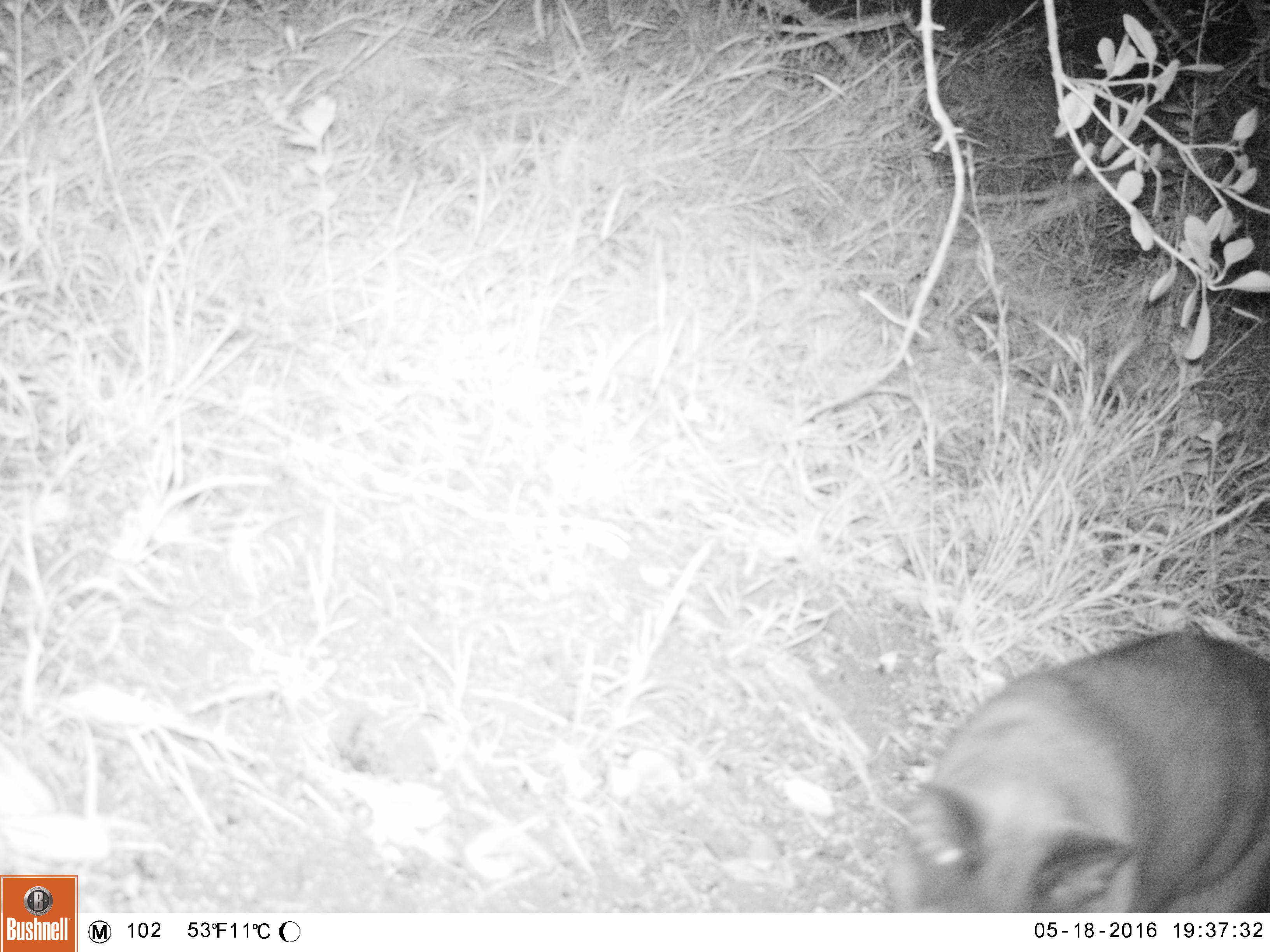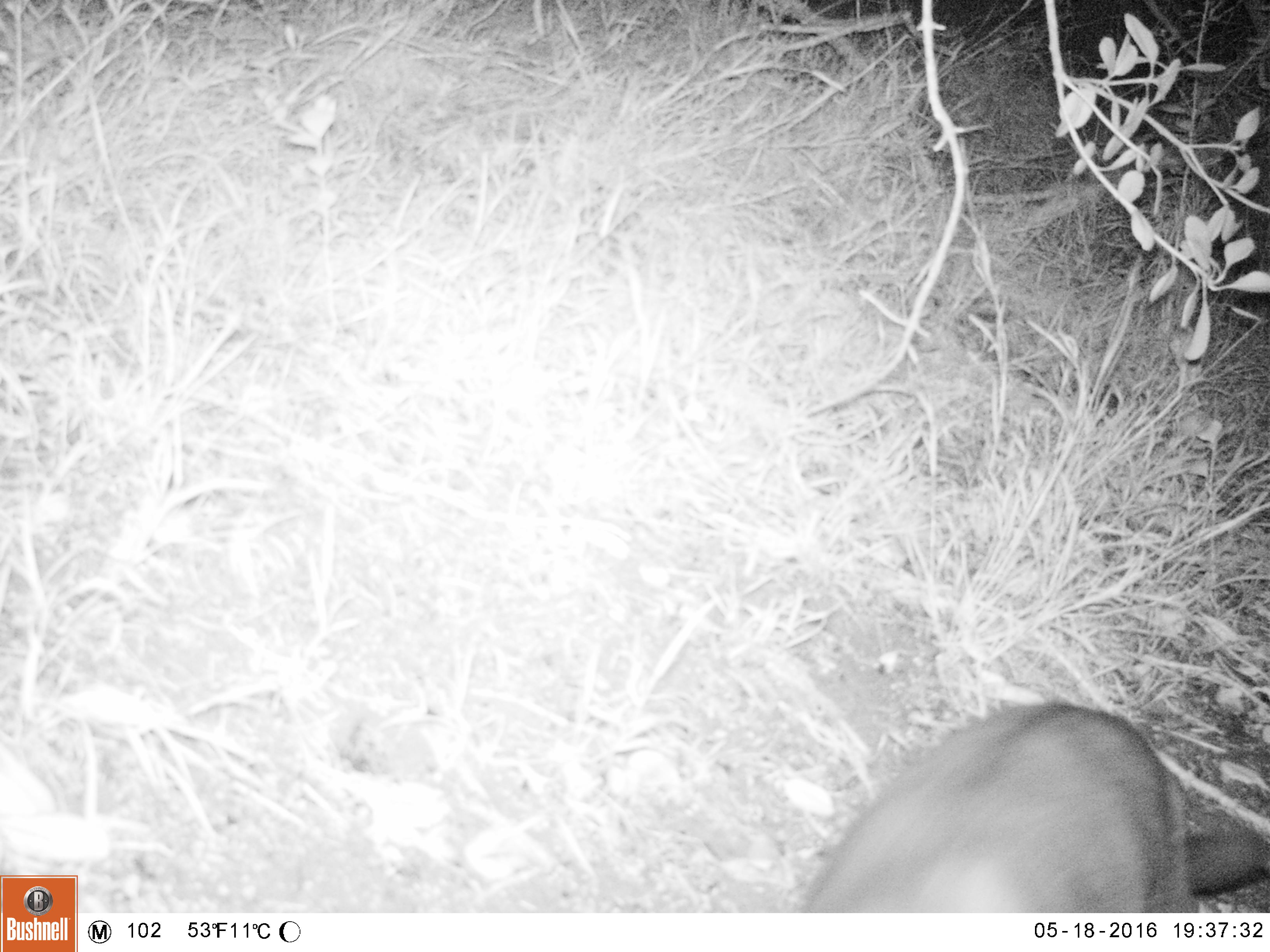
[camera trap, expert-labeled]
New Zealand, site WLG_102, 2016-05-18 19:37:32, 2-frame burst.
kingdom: Animalia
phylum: Chordata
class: Mammalia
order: Carnivora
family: Felidae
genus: Felis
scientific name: Felis catus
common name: domestic cat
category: cat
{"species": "cat (domestic cat) (Felis catus)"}